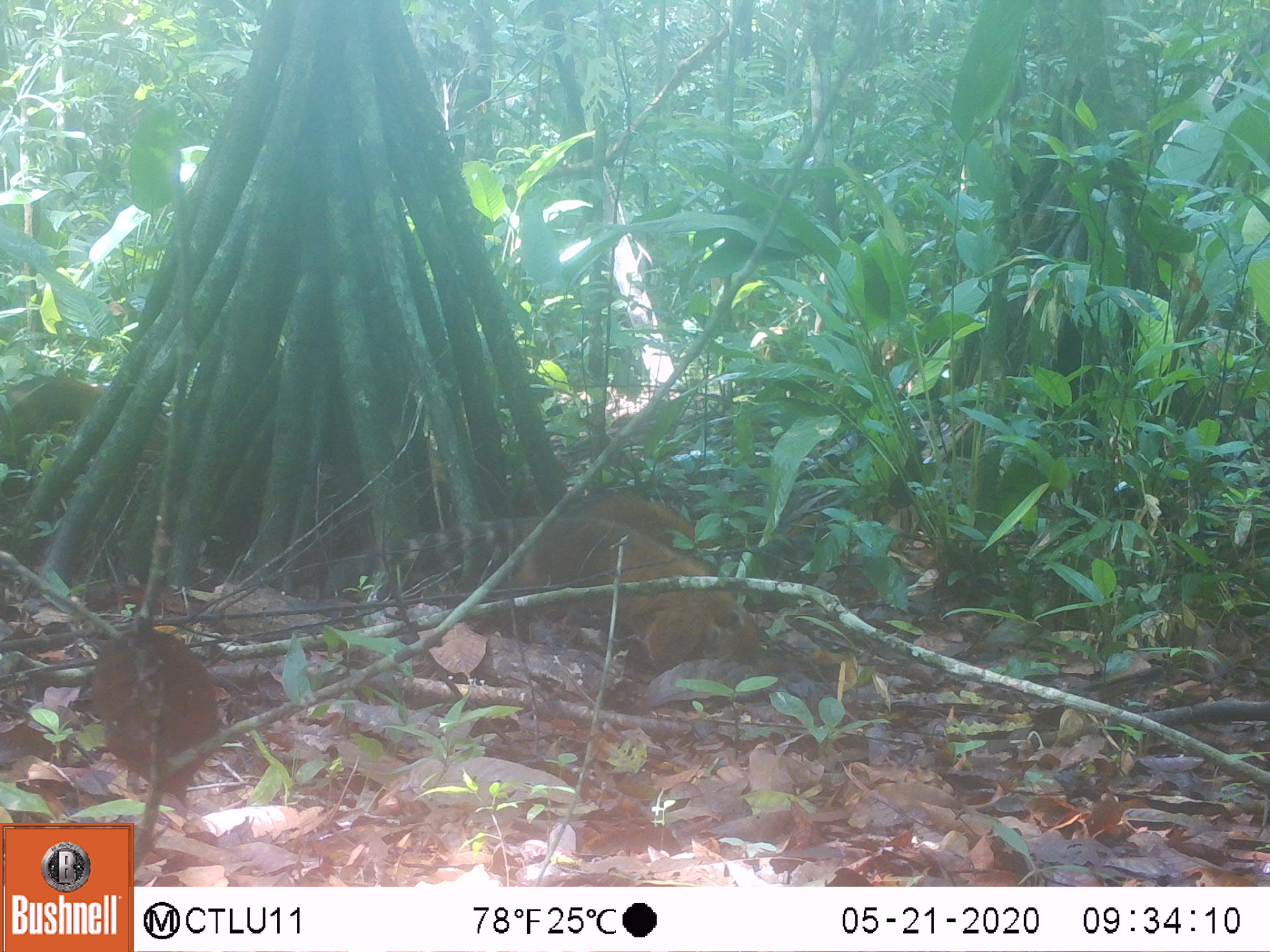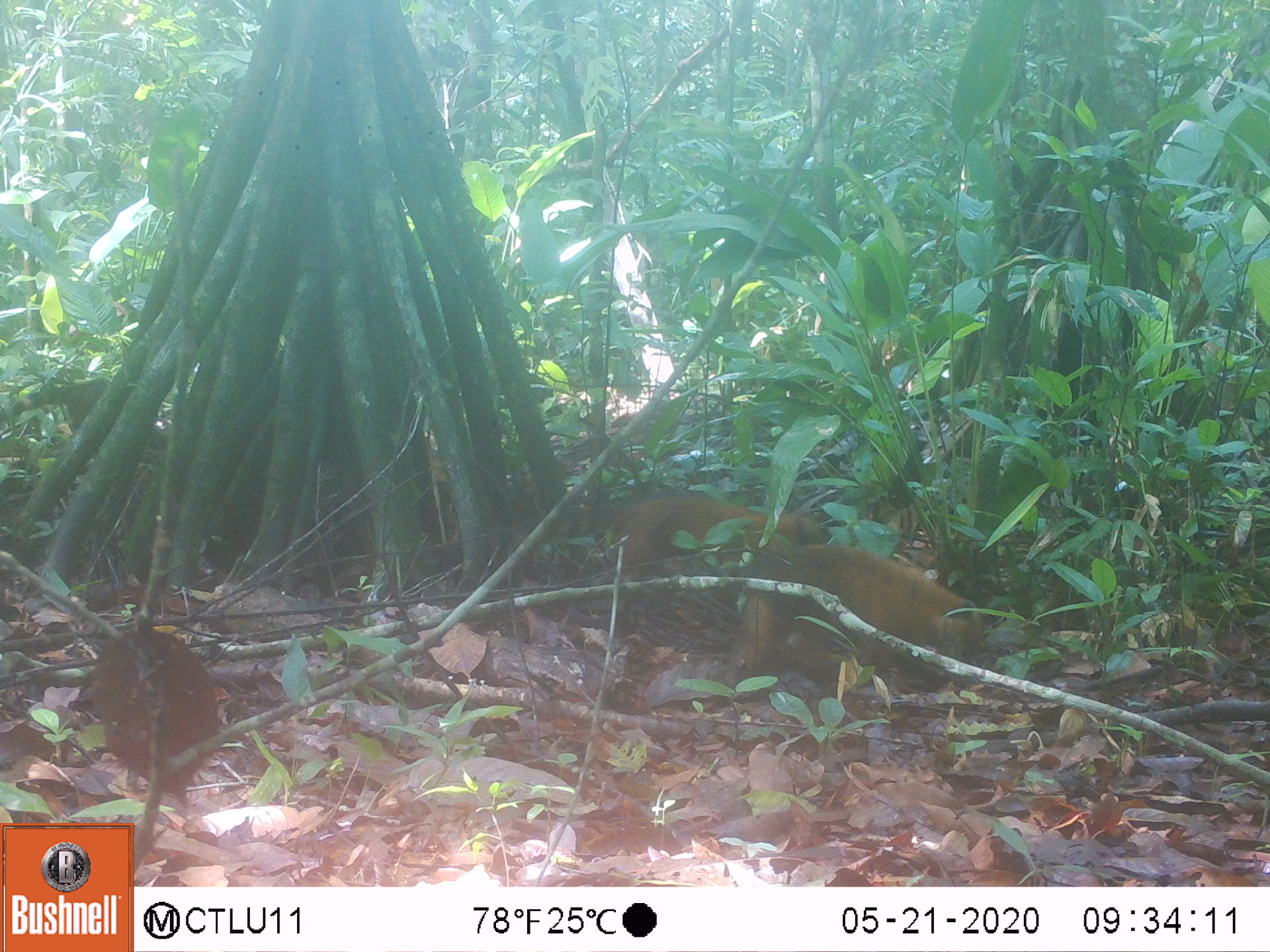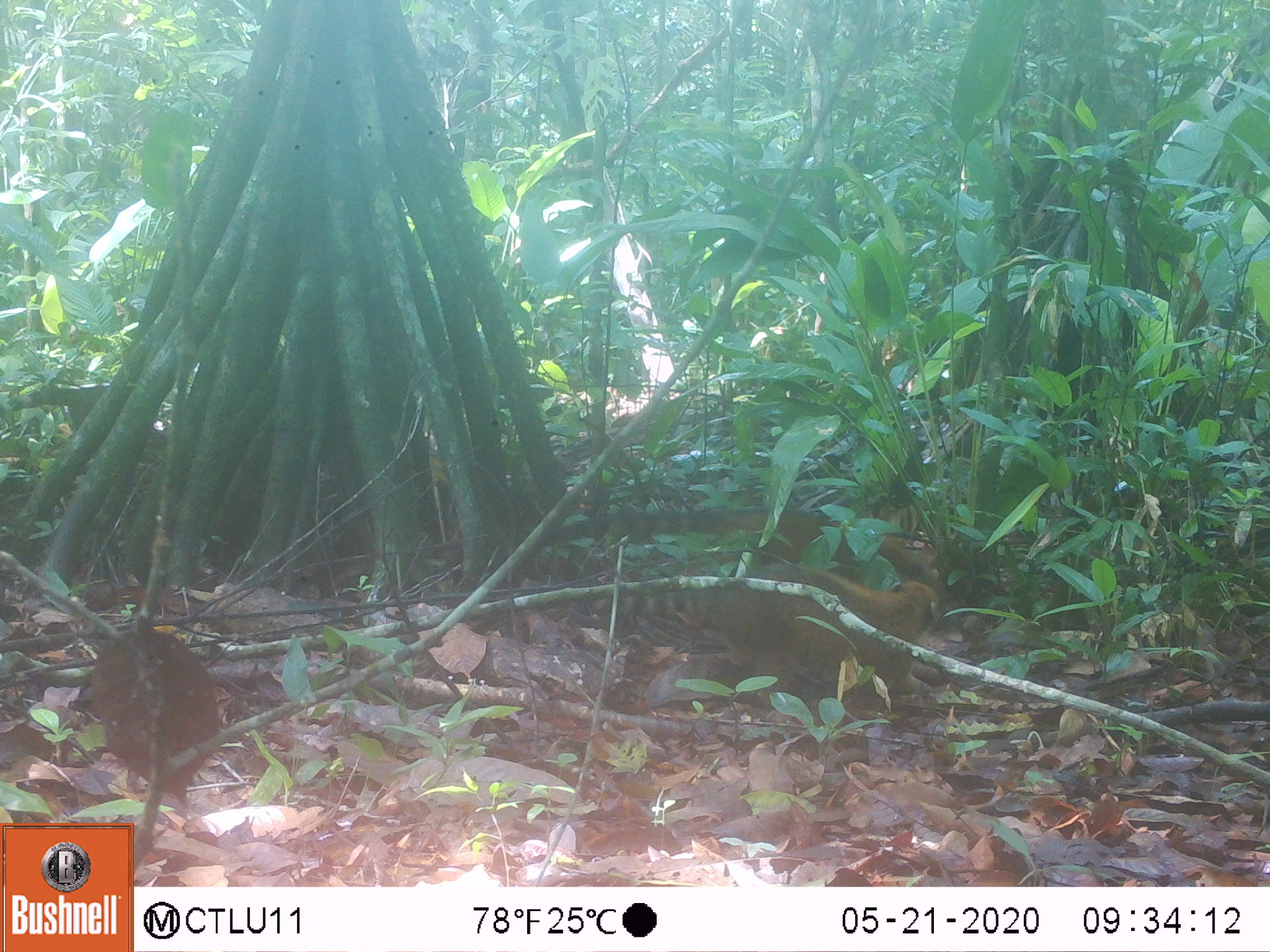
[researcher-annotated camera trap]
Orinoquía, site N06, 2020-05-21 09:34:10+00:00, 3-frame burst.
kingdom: Animalia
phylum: Chordata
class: Mammalia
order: Carnivora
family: Procyonidae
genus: Nasua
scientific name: Nasua nasua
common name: south american coati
South american coati (Nasua nasua).